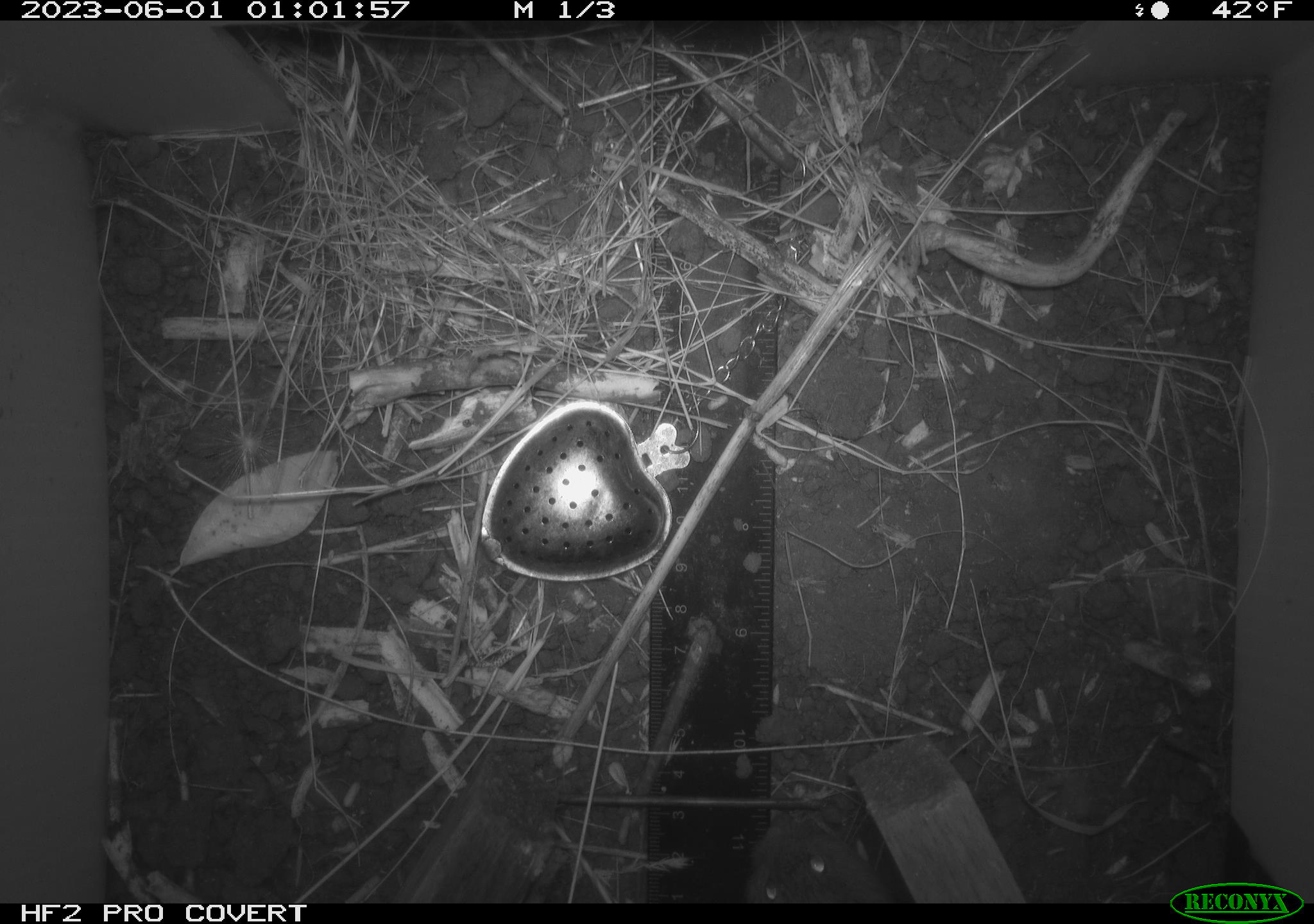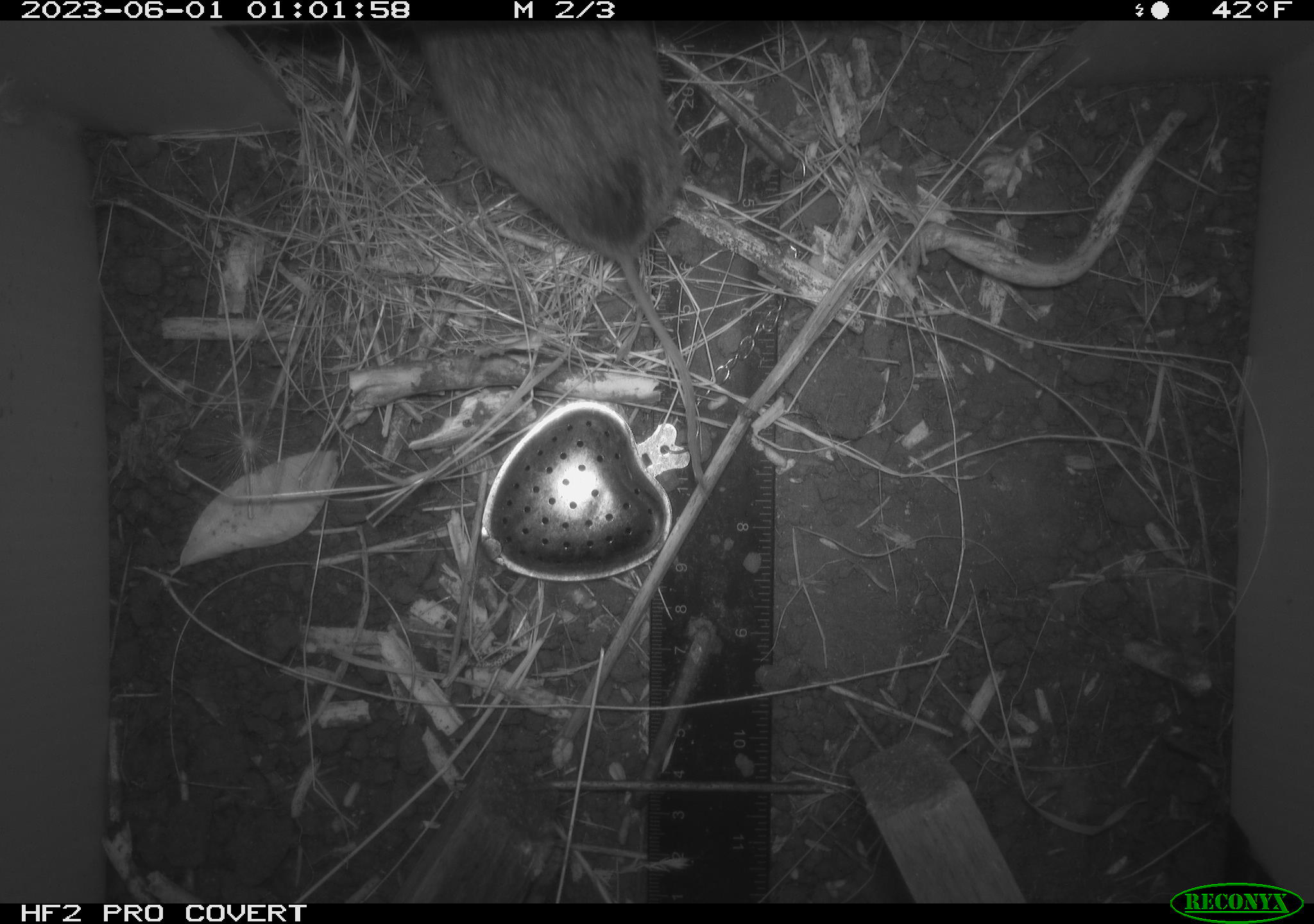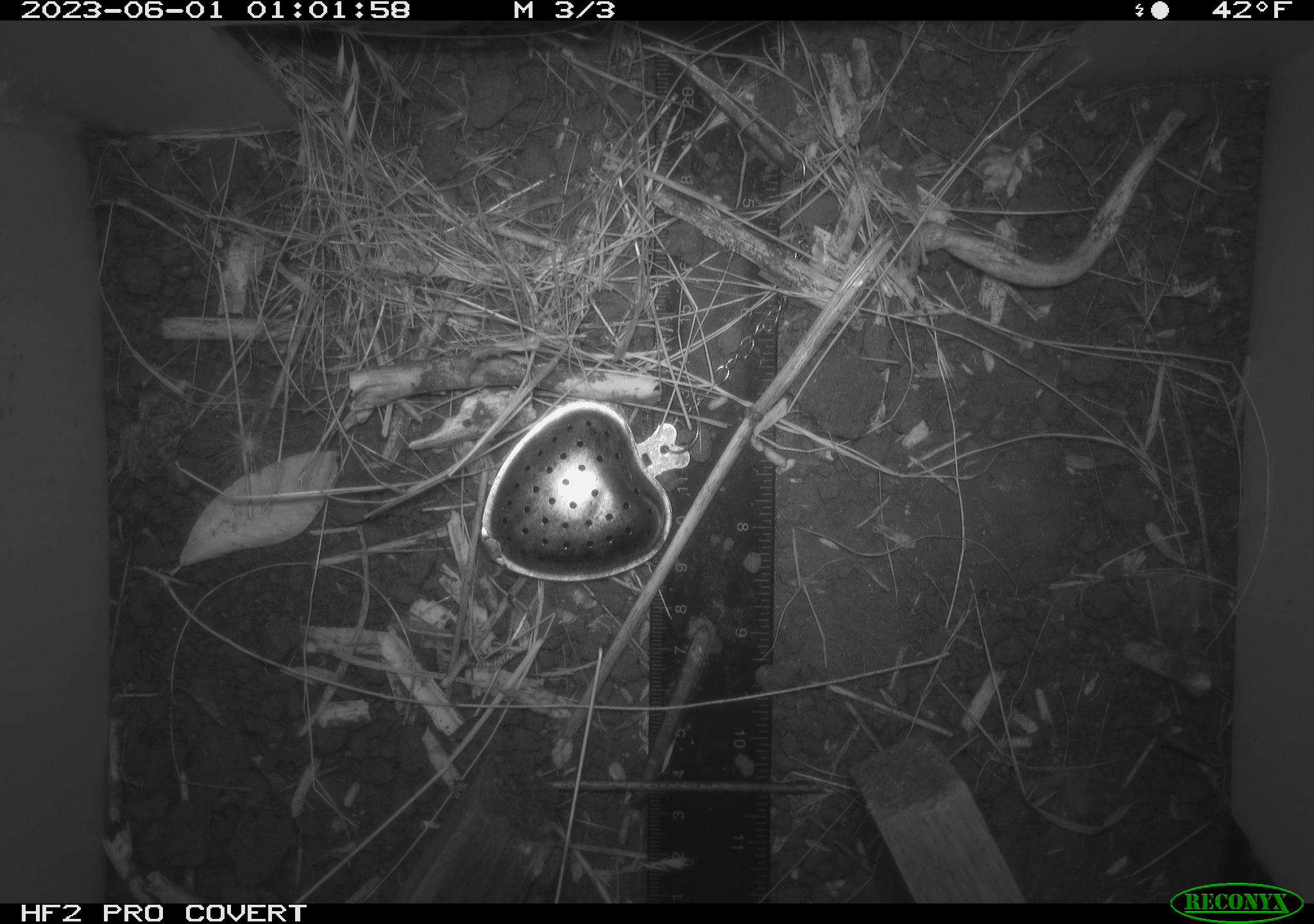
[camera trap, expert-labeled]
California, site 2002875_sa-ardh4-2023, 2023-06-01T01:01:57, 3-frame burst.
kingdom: Animalia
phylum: Chordata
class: Mammalia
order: Rodentia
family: Cricetidae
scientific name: Arvicolinae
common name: voles, lemmings, and muskrats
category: arvicolinae subfamily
Arvicolinae subfamily (voles, lemmings, and muskrats) (Arvicolinae).